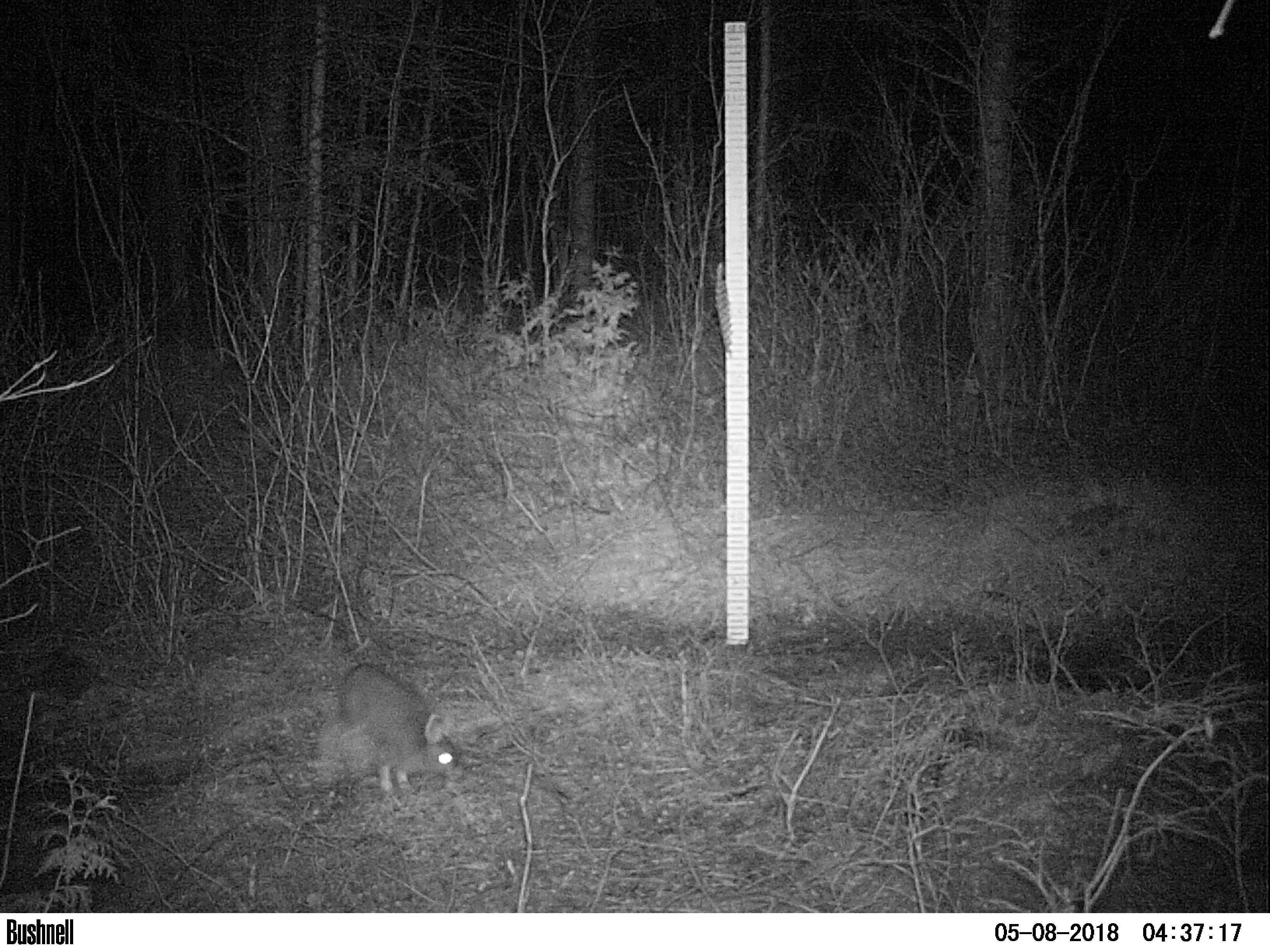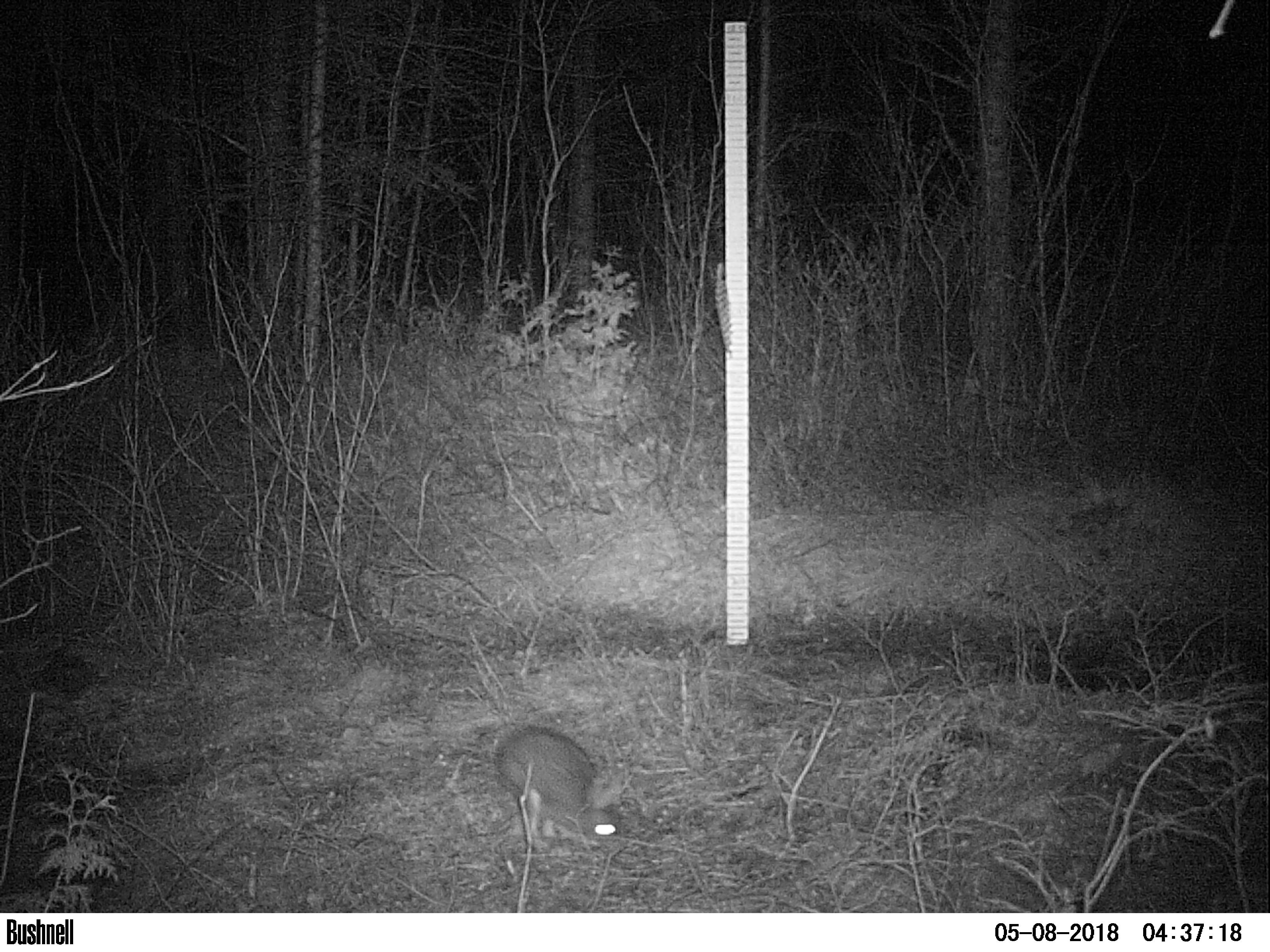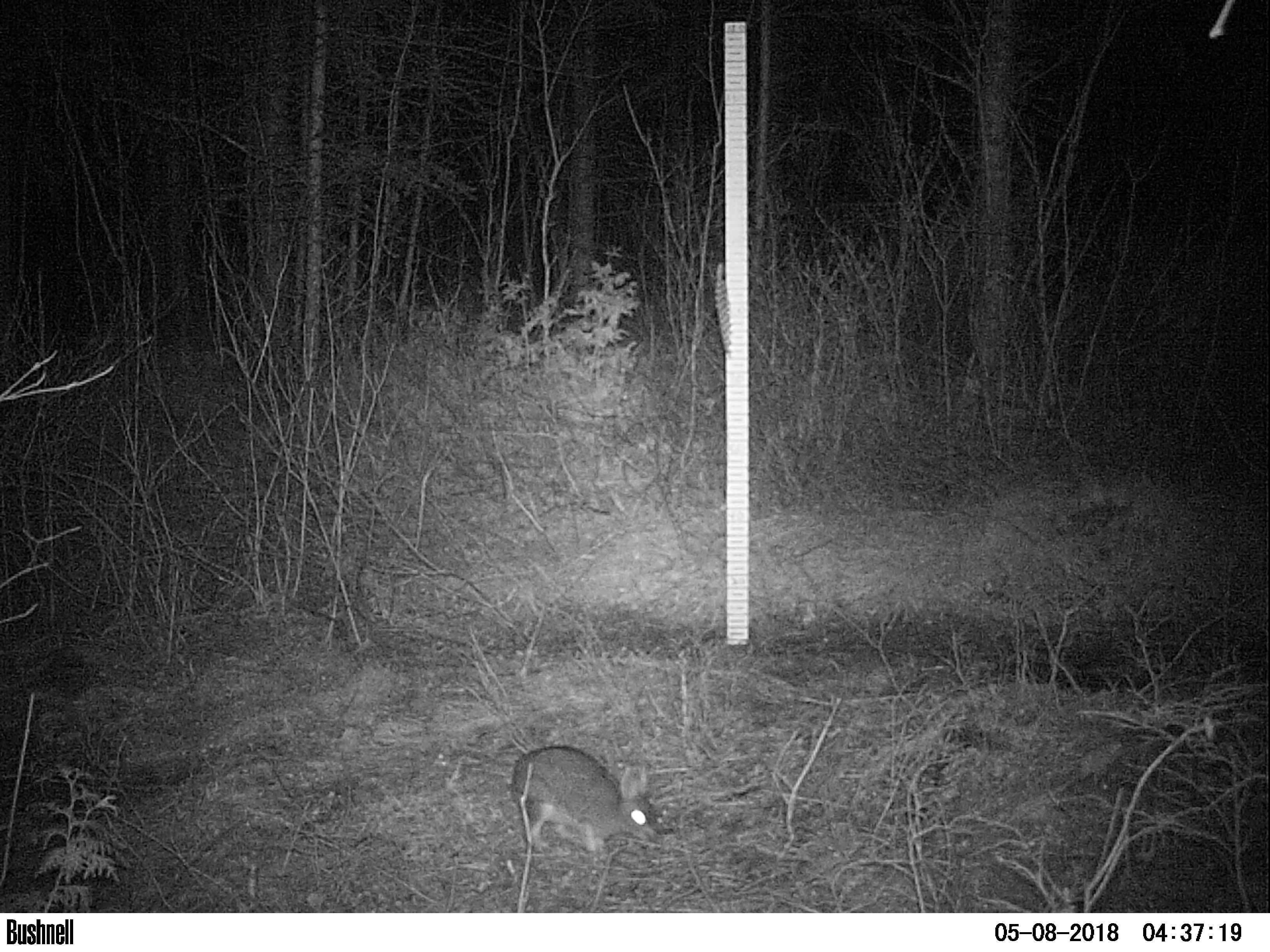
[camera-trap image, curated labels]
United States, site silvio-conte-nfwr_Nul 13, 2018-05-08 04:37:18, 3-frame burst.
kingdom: Animalia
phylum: Chordata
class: Mammalia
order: Lagomorpha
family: Leporidae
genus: Lepus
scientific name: Lepus americanus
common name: snowshoe hare